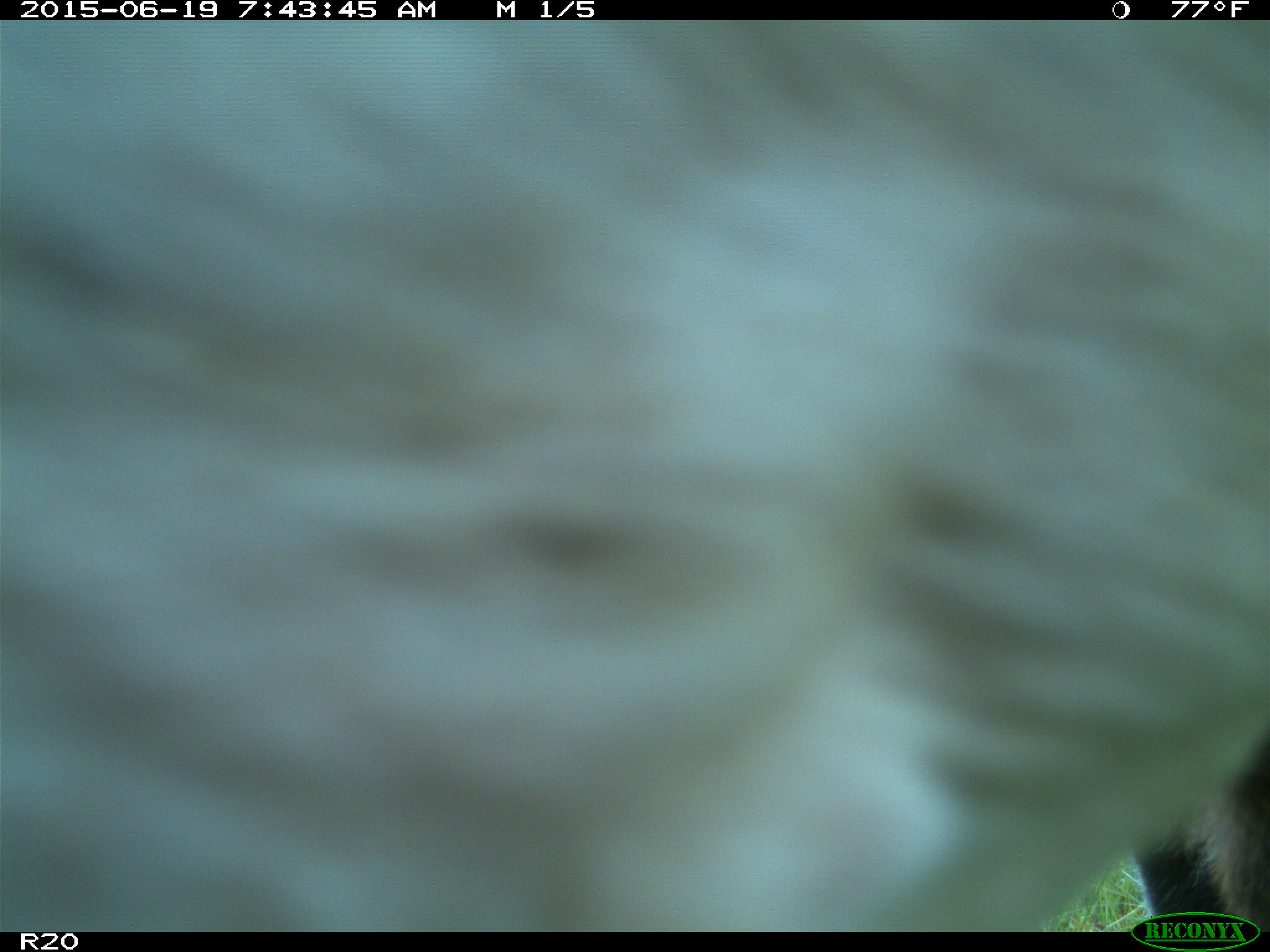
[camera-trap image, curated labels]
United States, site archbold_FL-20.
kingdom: Animalia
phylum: Chordata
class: Mammalia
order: Artiodactyla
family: Bovidae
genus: Bos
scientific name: Bos taurus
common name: domestic cow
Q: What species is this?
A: Bos taurus (domestic cow).